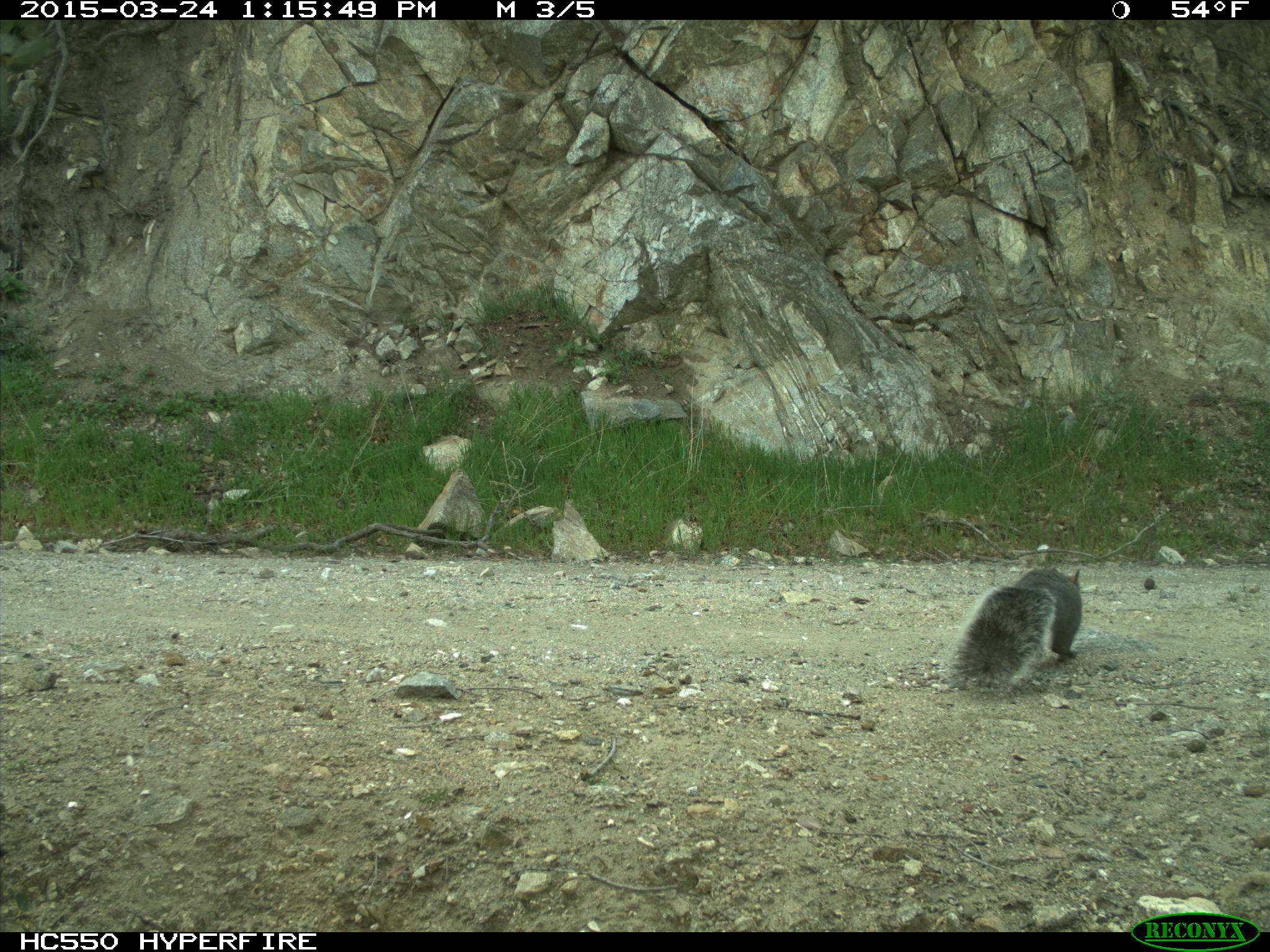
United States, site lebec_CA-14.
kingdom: Animalia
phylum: Chordata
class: Mammalia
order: Rodentia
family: Sciuridae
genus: Sciurus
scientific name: Sciurus carolinensis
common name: eastern gray squirrel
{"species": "Sciurus carolinensis (eastern gray squirrel)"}